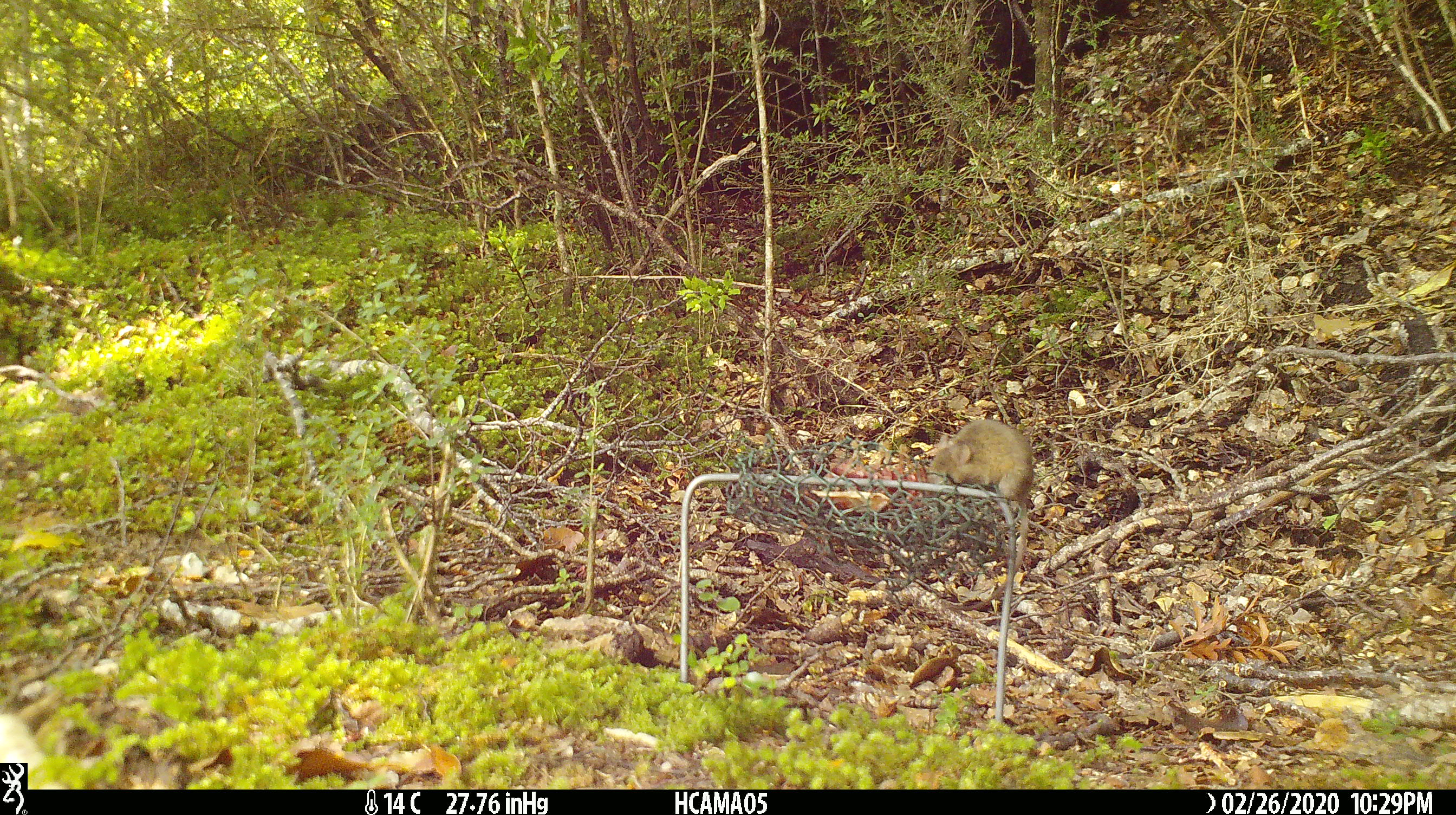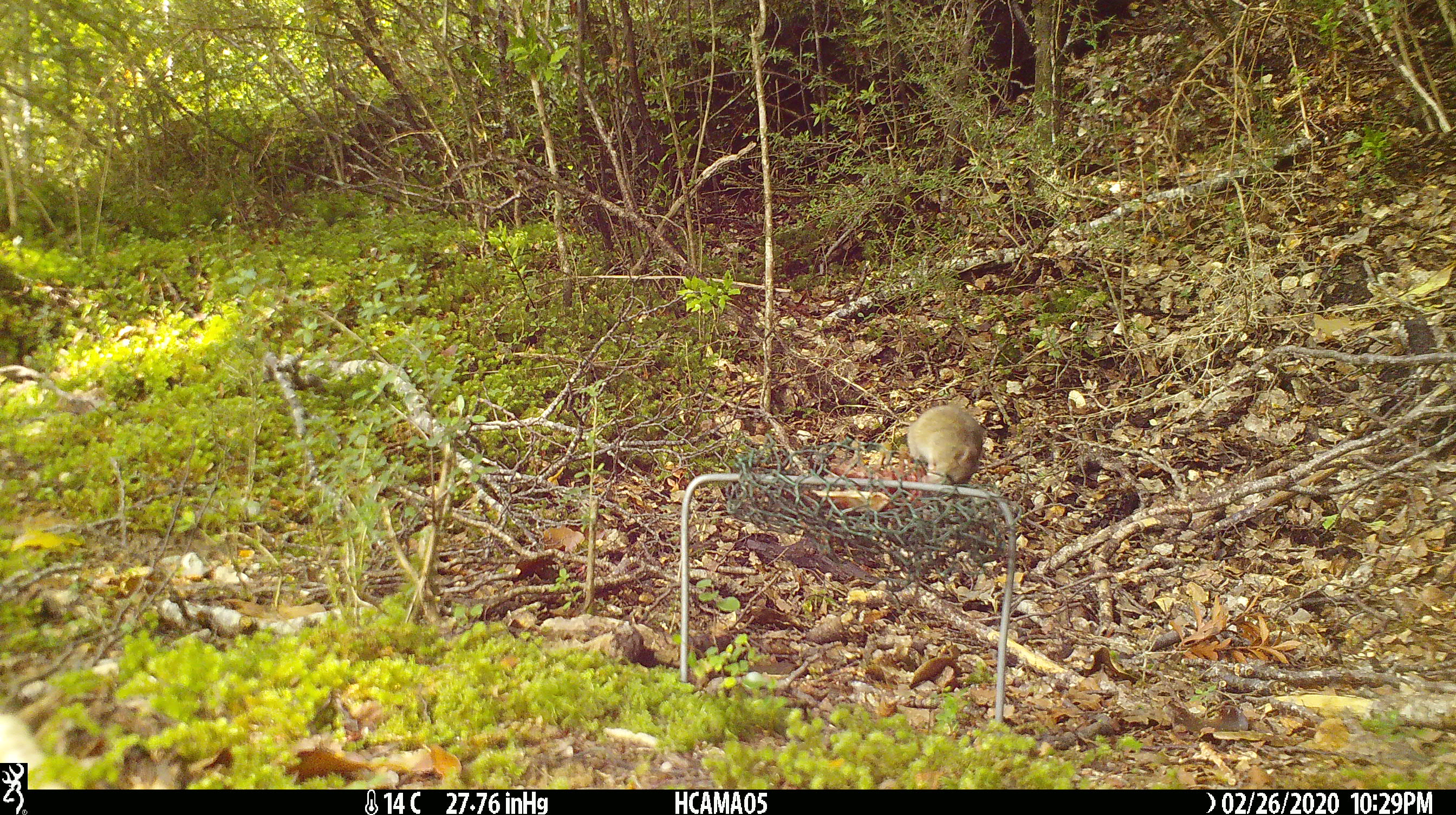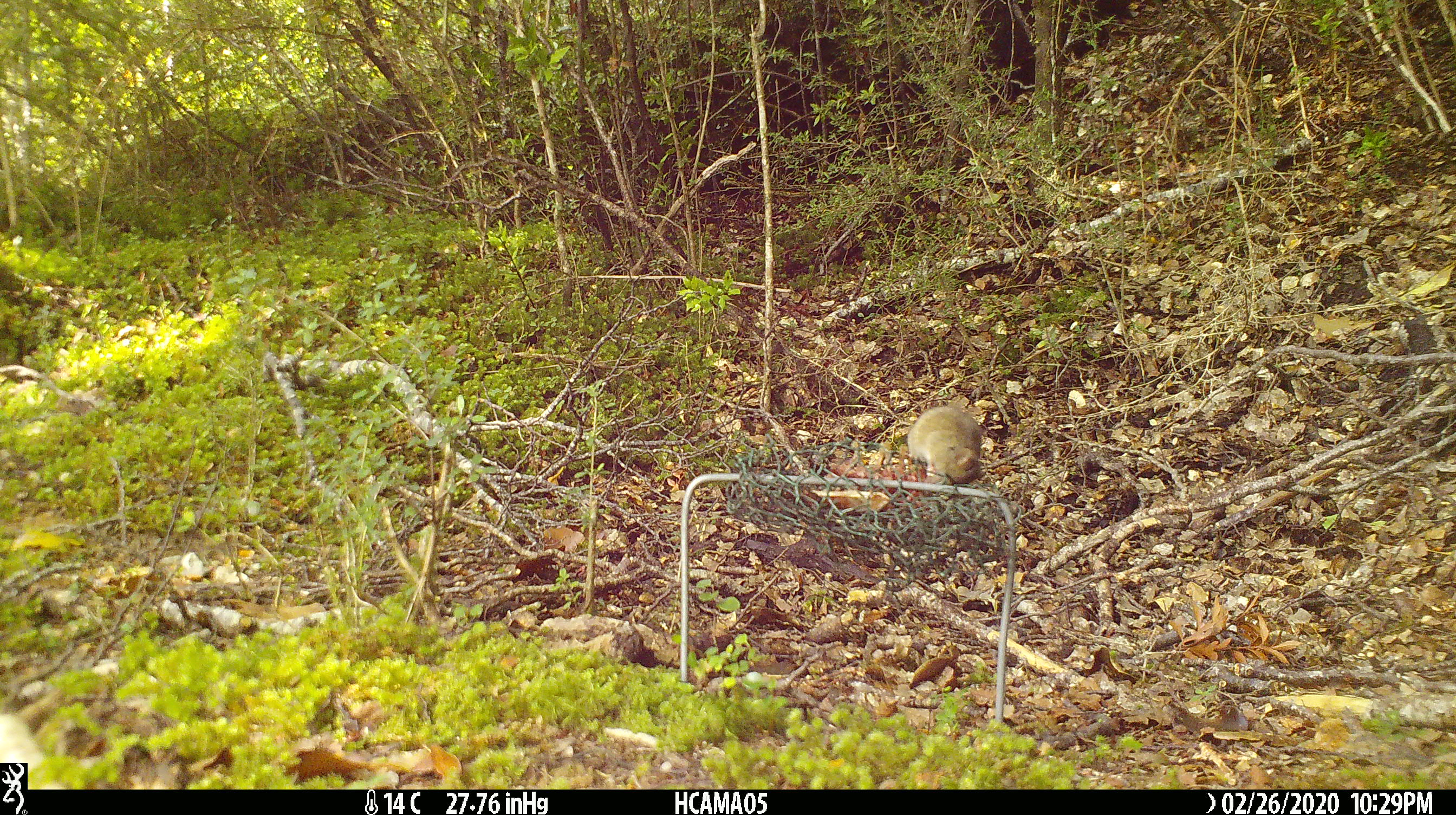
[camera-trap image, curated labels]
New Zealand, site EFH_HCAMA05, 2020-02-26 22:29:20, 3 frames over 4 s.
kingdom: Animalia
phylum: Chordata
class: Mammalia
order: Rodentia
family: Muridae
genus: Mus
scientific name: Mus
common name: mouse